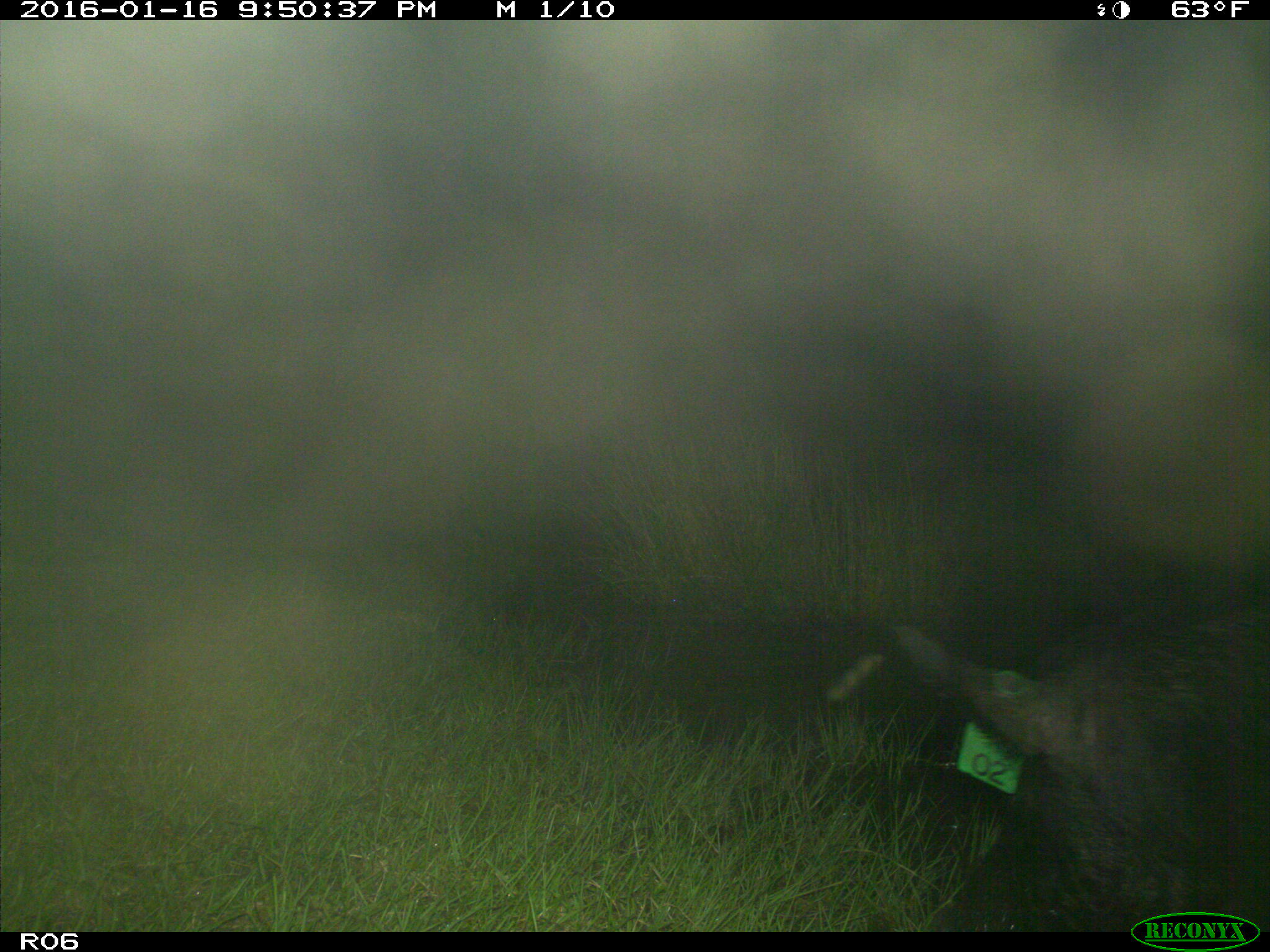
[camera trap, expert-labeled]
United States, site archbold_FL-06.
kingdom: Animalia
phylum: Chordata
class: Mammalia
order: Artiodactyla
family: Suidae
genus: Sus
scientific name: Sus scrofa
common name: wild boar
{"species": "Sus scrofa (wild boar)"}